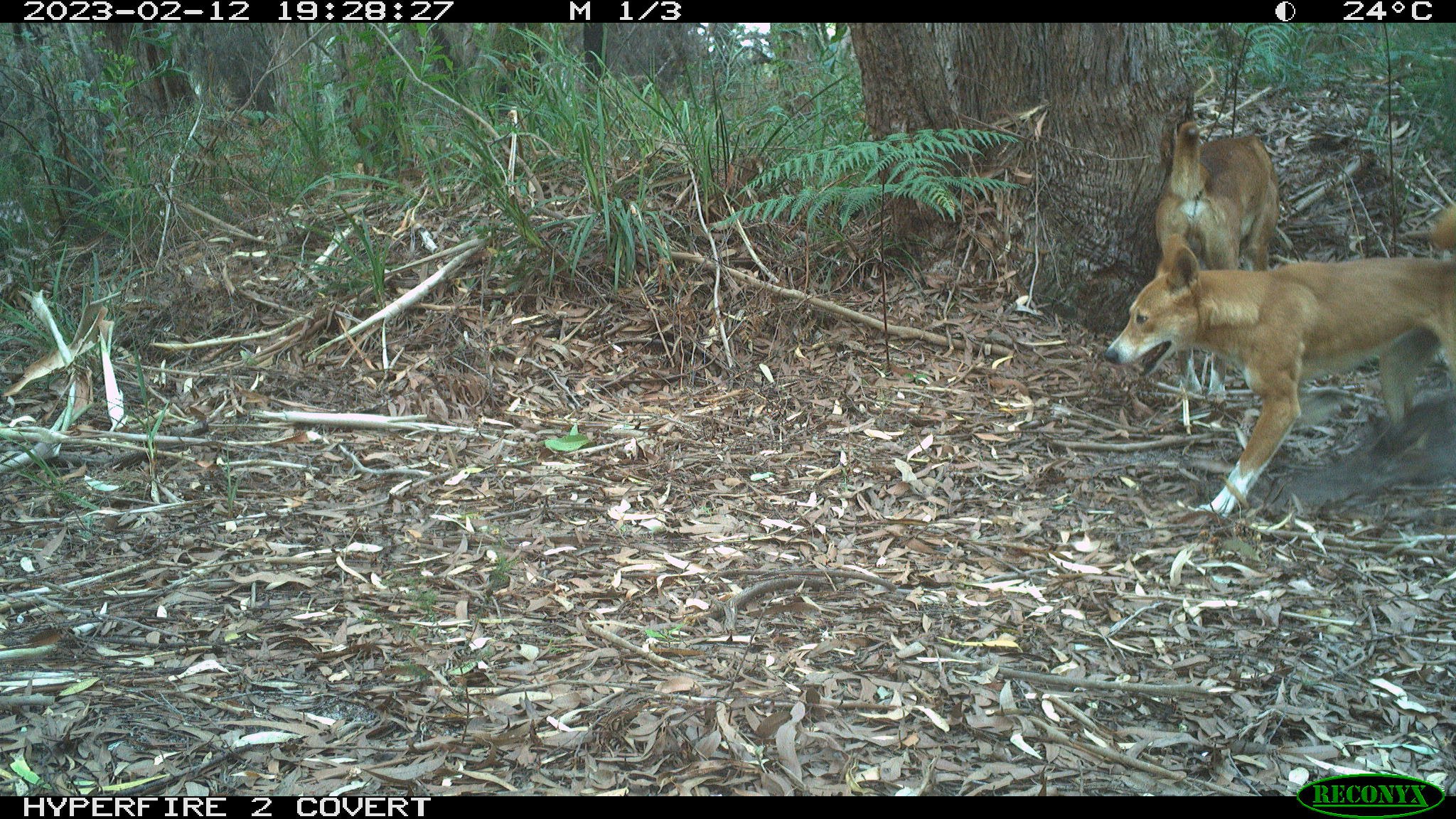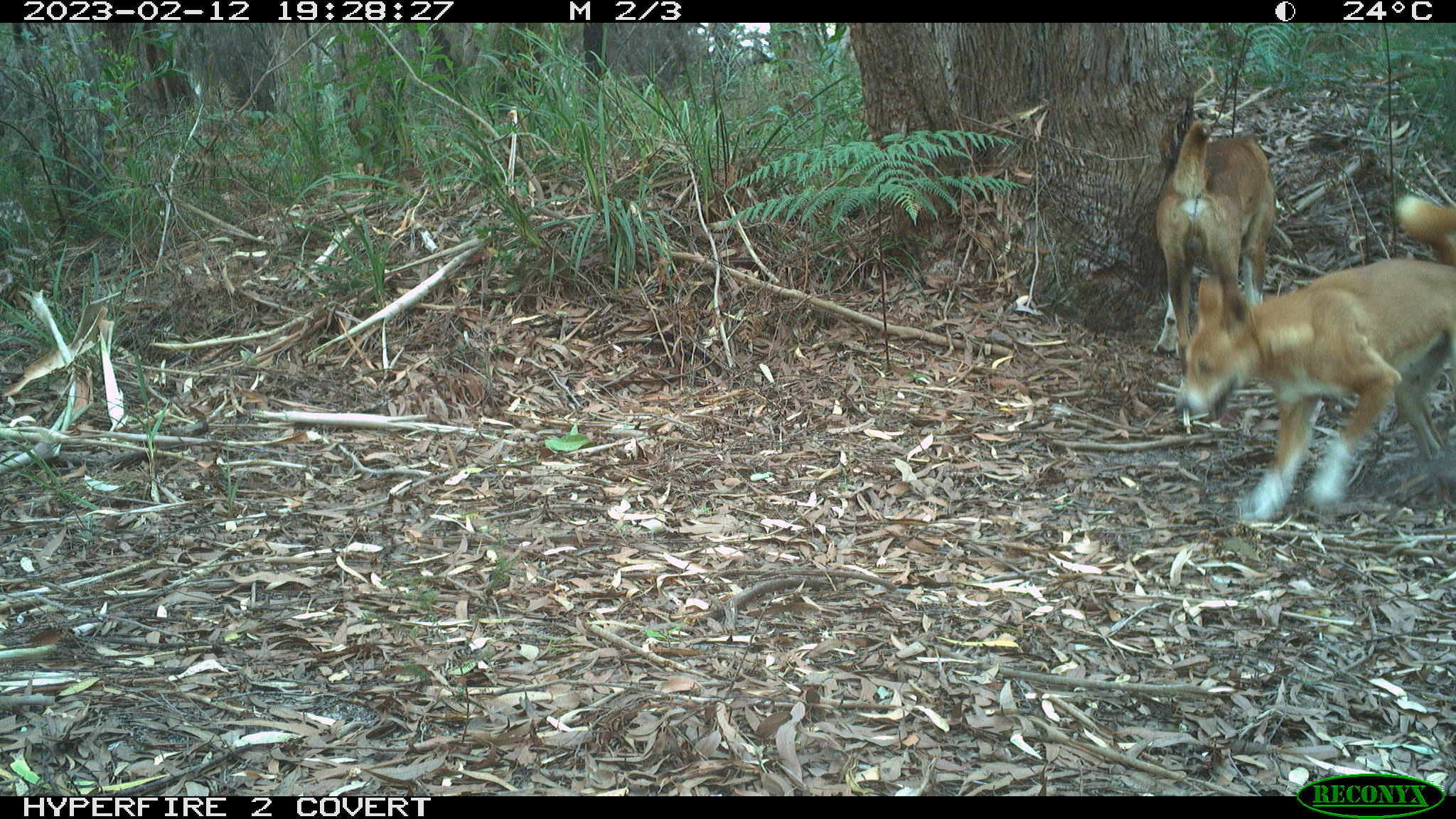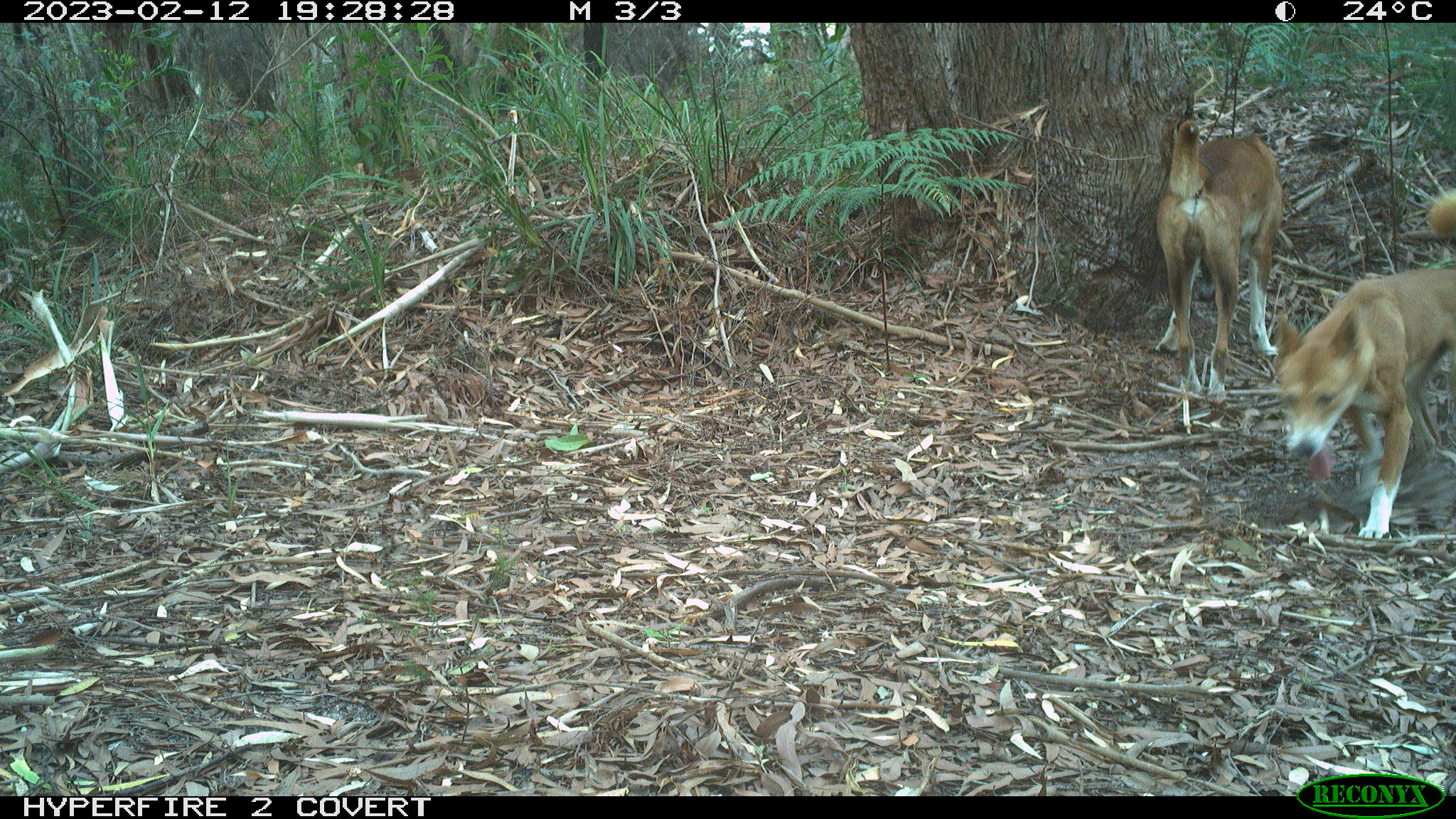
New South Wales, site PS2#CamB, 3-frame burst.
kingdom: Animalia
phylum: Chordata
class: Mammalia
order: Carnivora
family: Canidae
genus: Canis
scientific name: Canis familiaris dingo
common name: dingo